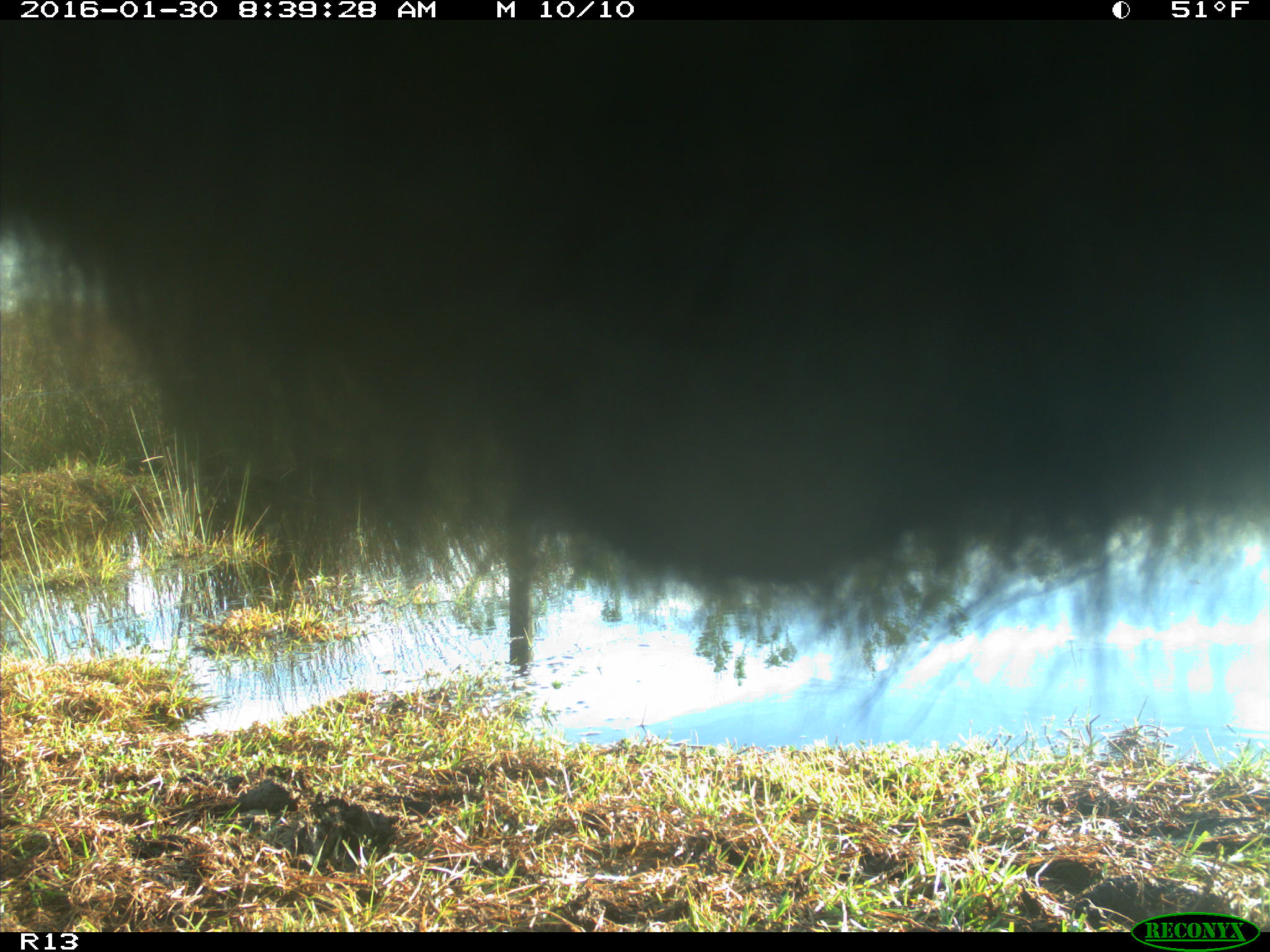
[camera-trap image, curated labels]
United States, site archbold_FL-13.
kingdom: Animalia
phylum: Chordata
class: Mammalia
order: Artiodactyla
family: Bovidae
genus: Bos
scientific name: Bos taurus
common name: domestic cow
Bos taurus (domestic cow).